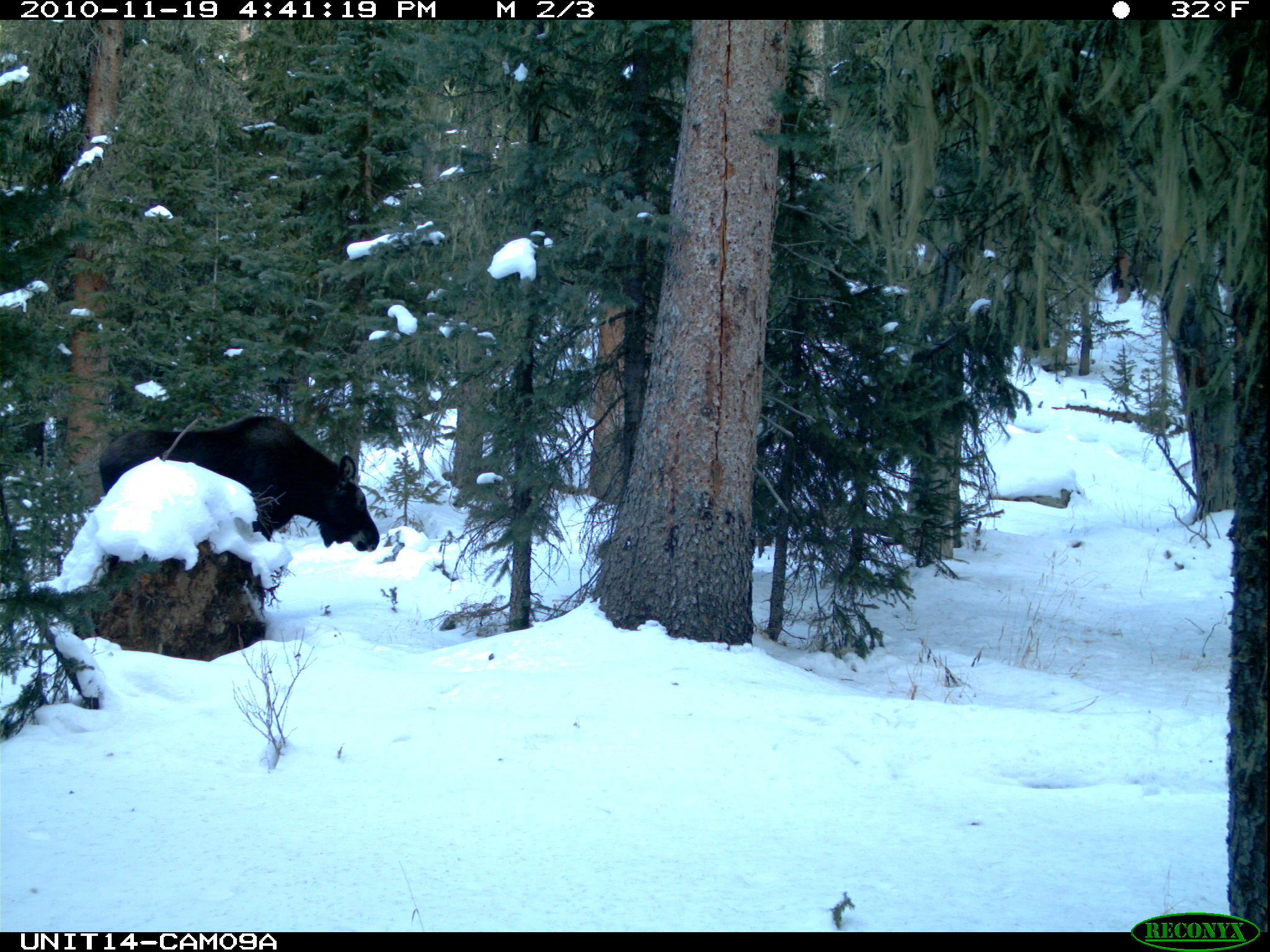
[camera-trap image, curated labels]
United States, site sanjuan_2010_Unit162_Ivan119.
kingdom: Animalia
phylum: Chordata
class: Mammalia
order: Artiodactyla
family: Cervidae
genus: Alces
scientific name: Alces alces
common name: moose